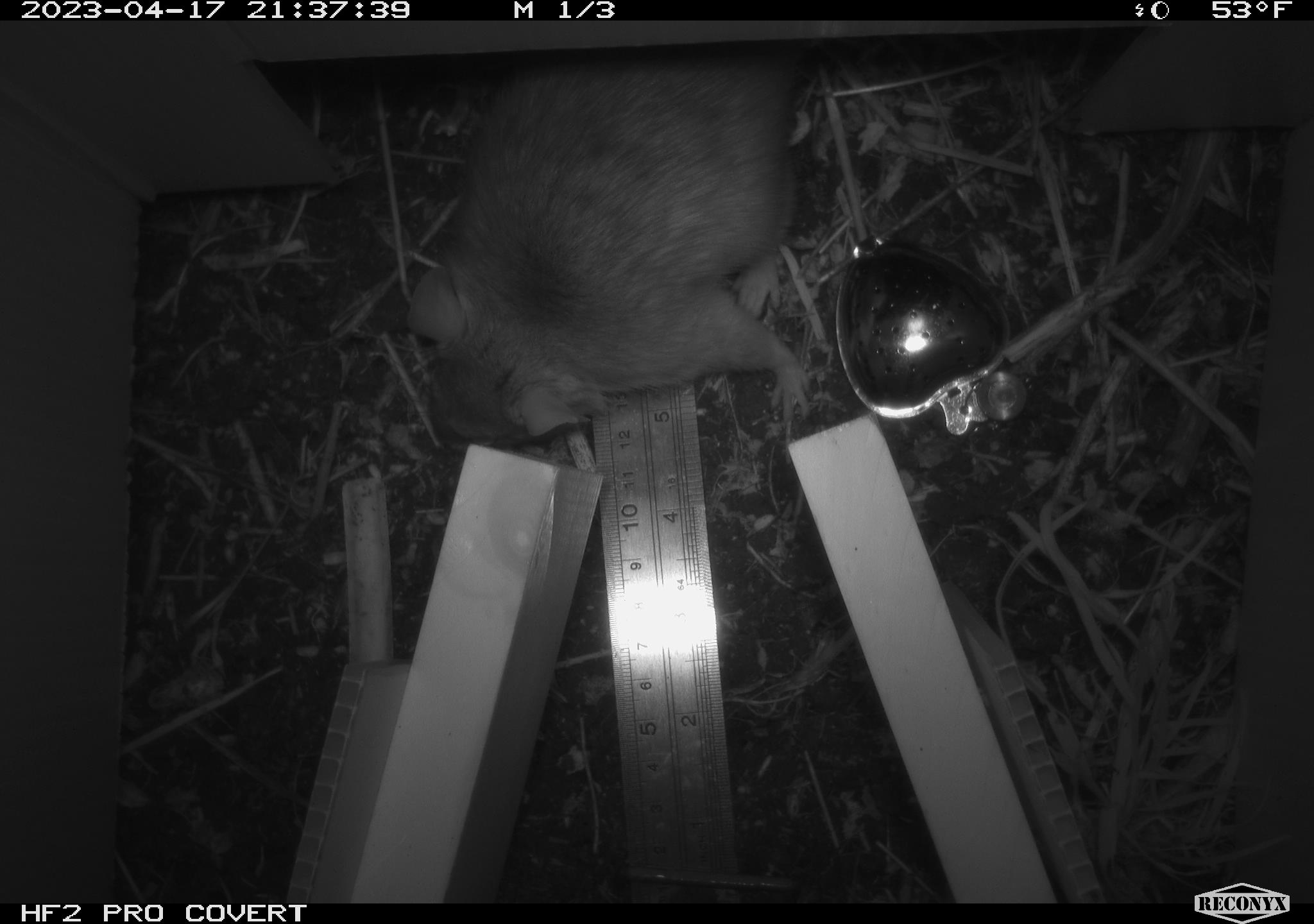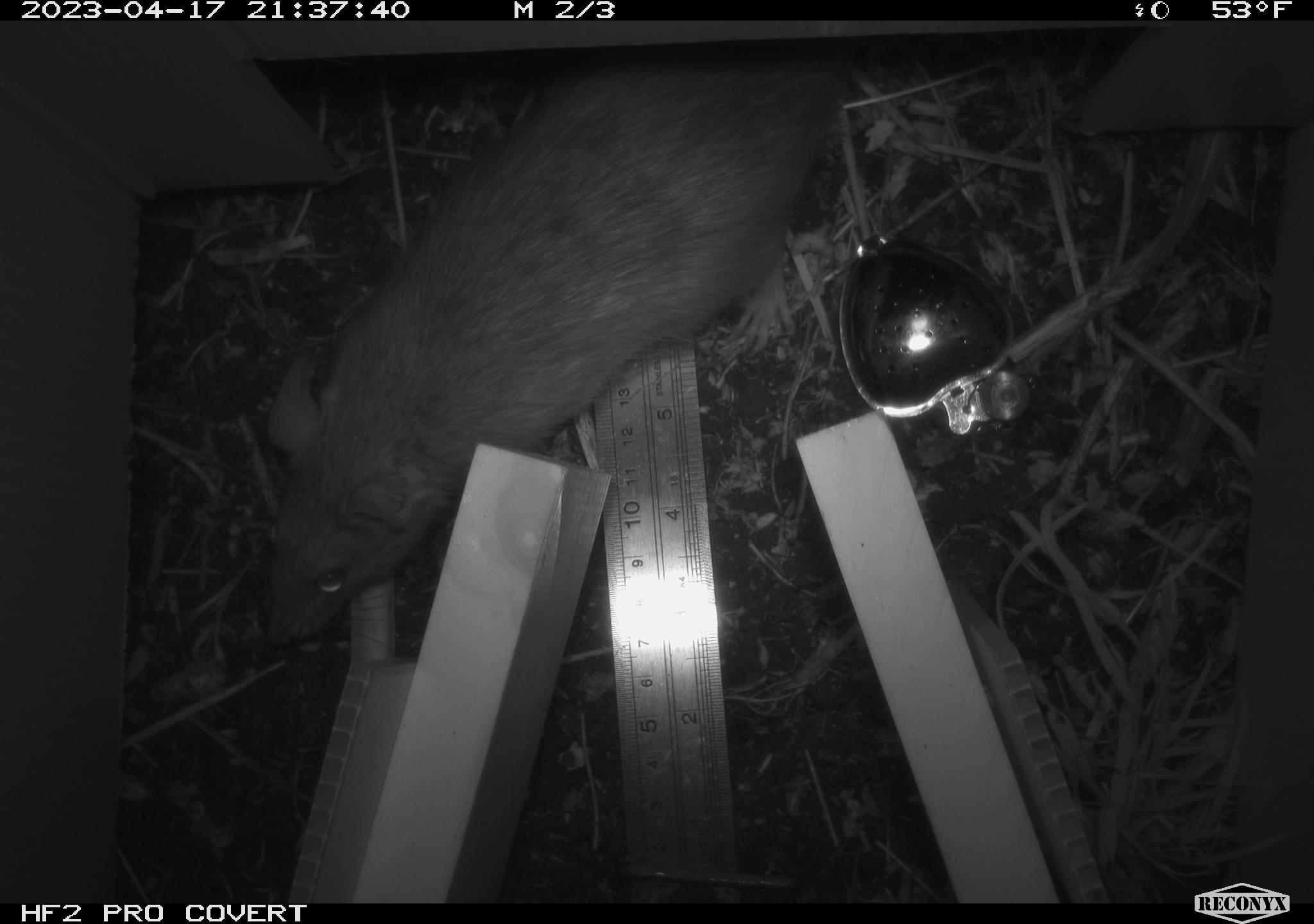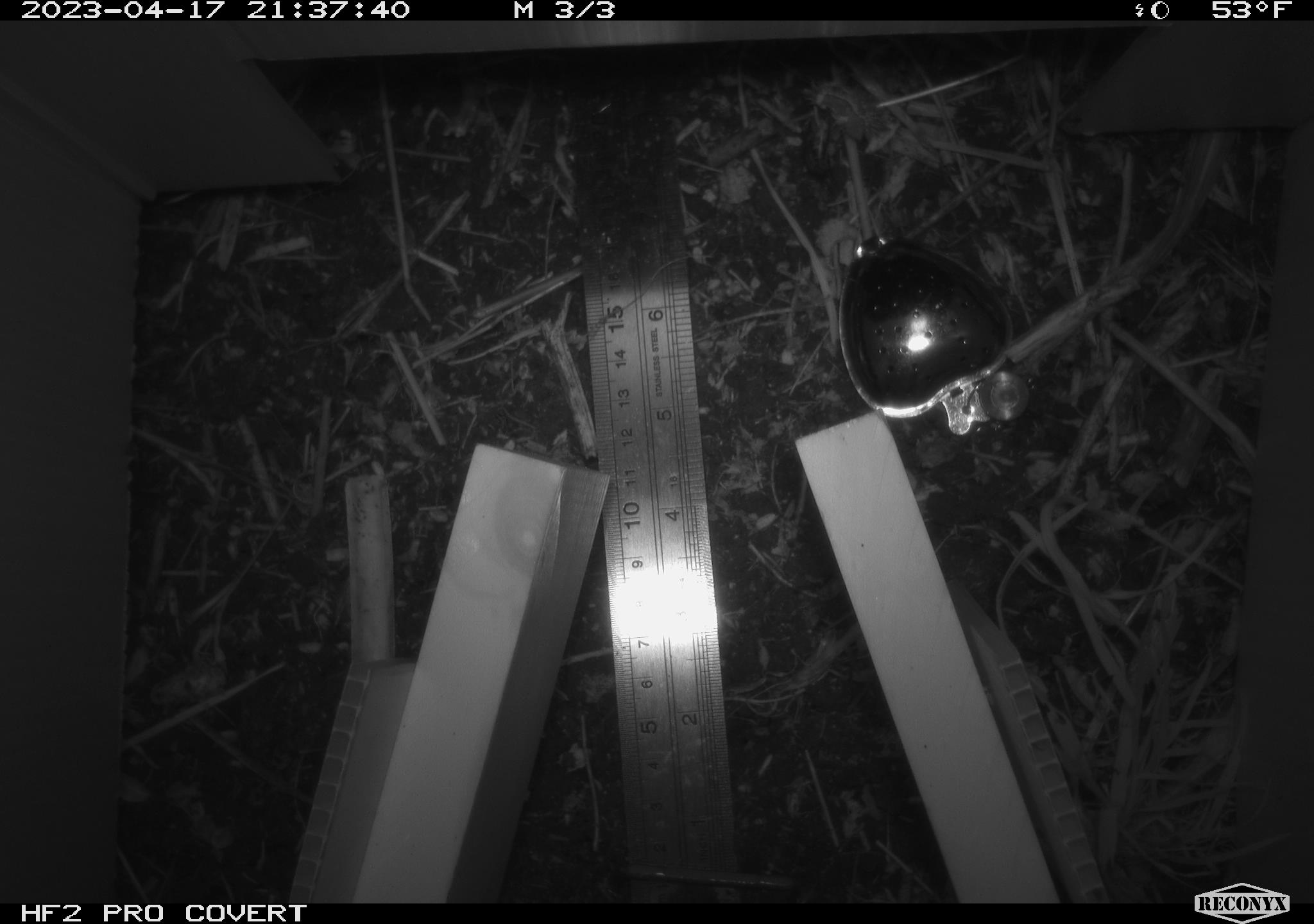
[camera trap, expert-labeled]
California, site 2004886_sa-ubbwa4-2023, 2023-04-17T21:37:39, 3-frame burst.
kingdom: Animalia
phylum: Chordata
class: Mammalia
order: Rodentia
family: Muridae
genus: Rattus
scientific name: Rattus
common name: rat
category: rattus species